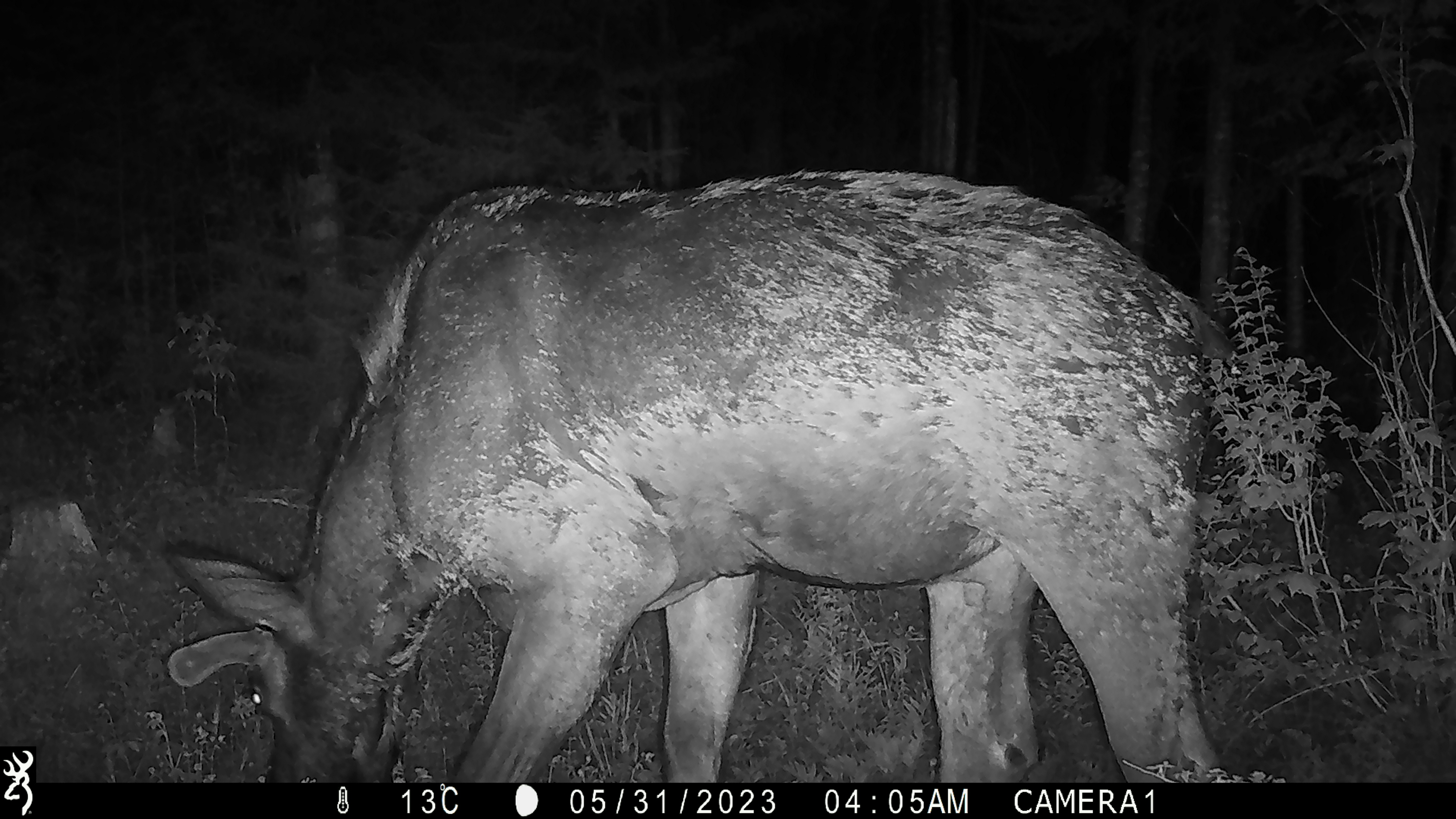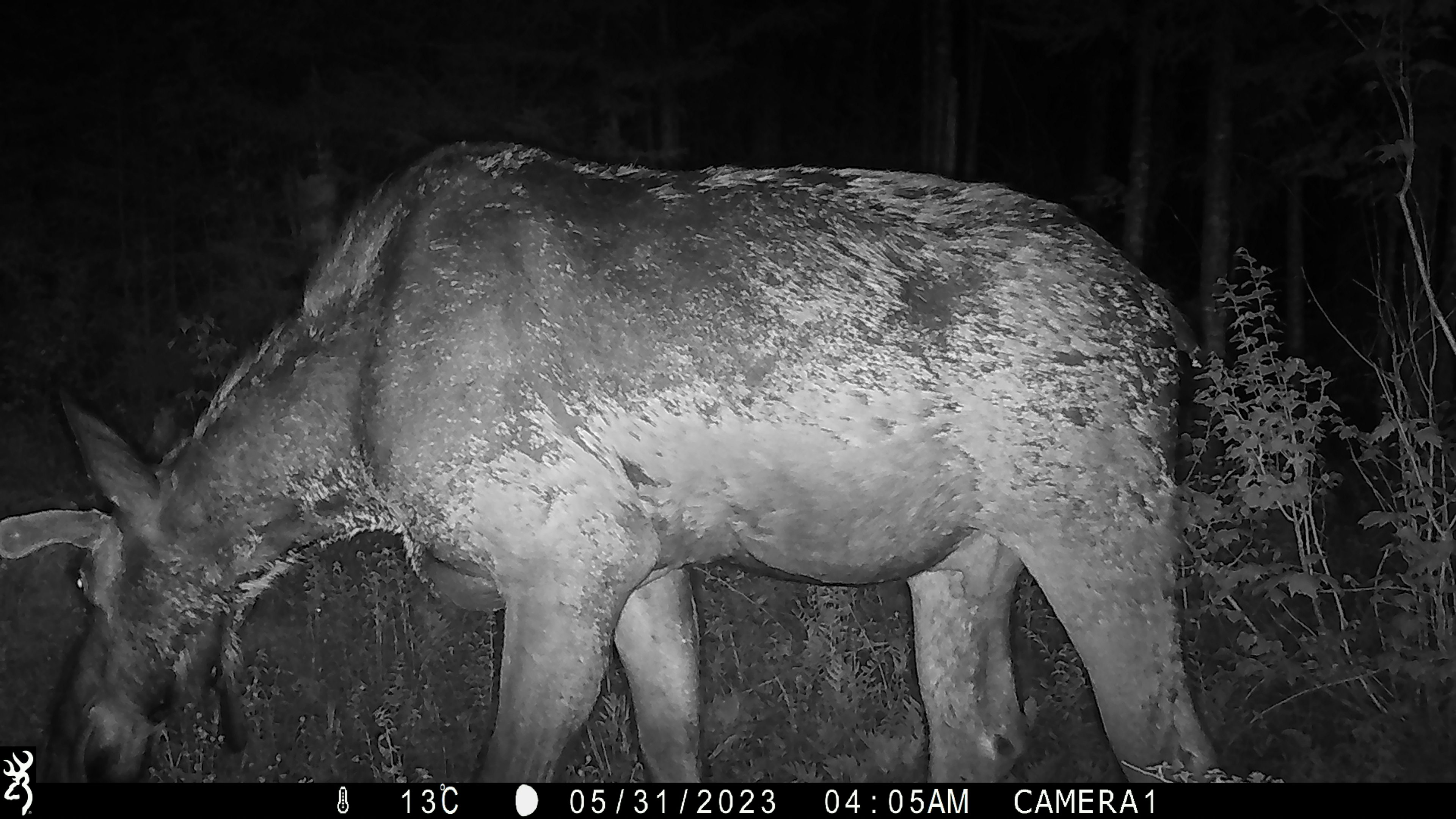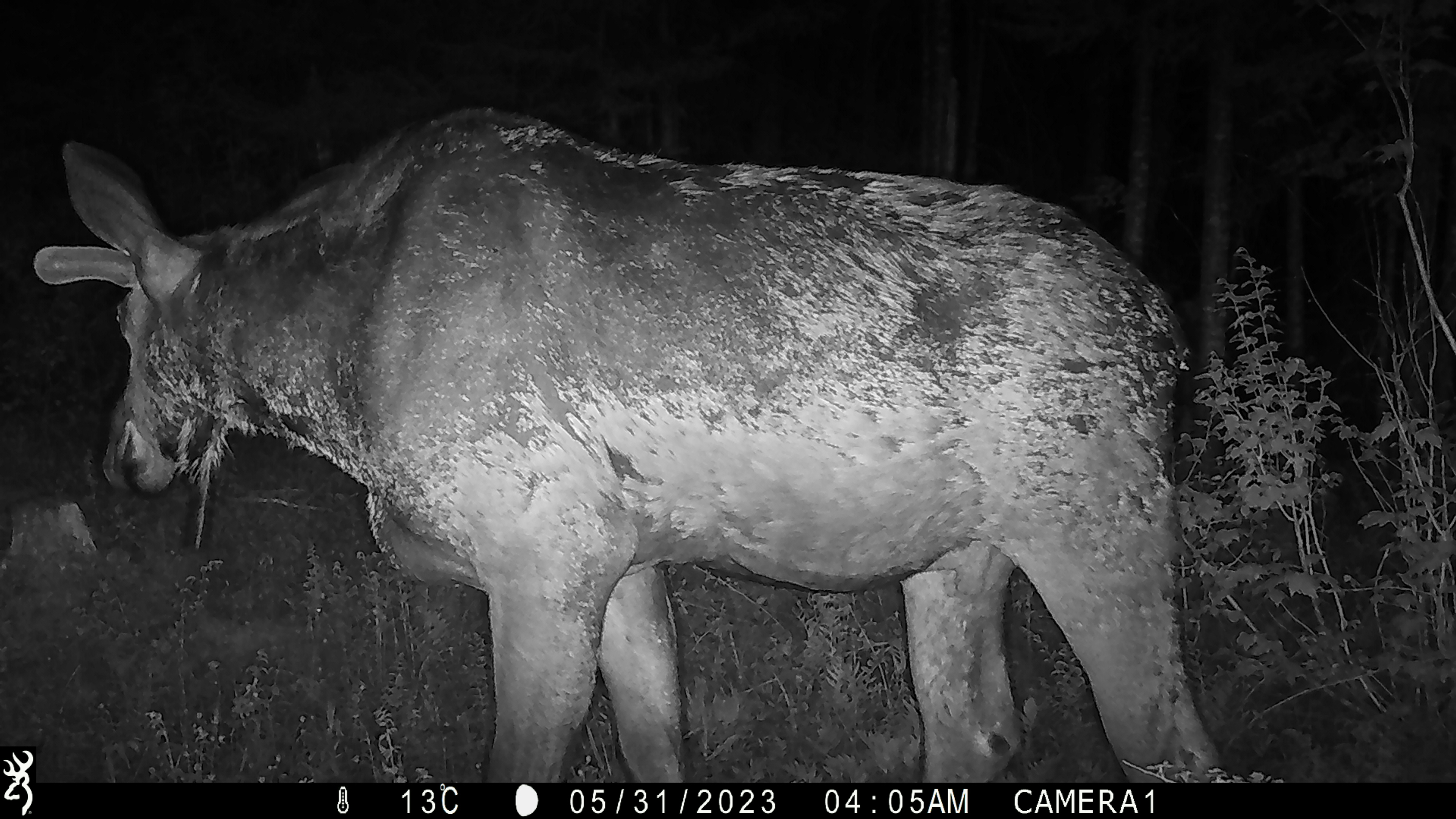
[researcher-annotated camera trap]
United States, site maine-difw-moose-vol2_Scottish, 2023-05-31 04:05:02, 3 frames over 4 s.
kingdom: Animalia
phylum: Chordata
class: Mammalia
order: Artiodactyla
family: Cervidae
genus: Alces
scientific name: Alces alces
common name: moose